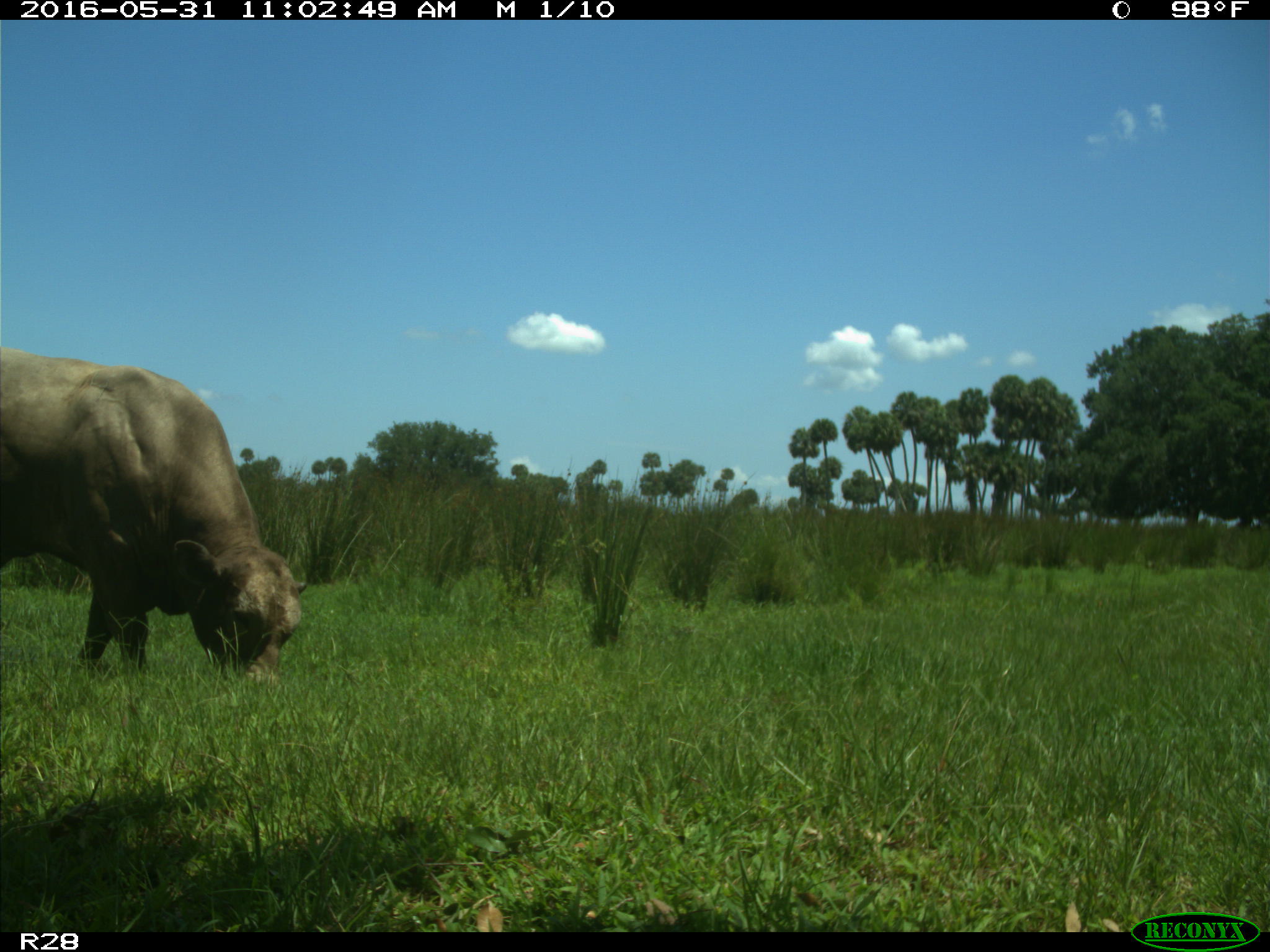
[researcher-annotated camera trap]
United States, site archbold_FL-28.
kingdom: Animalia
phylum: Chordata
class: Mammalia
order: Artiodactyla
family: Bovidae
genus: Bos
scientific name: Bos taurus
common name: domestic cow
Bos taurus (domestic cow).